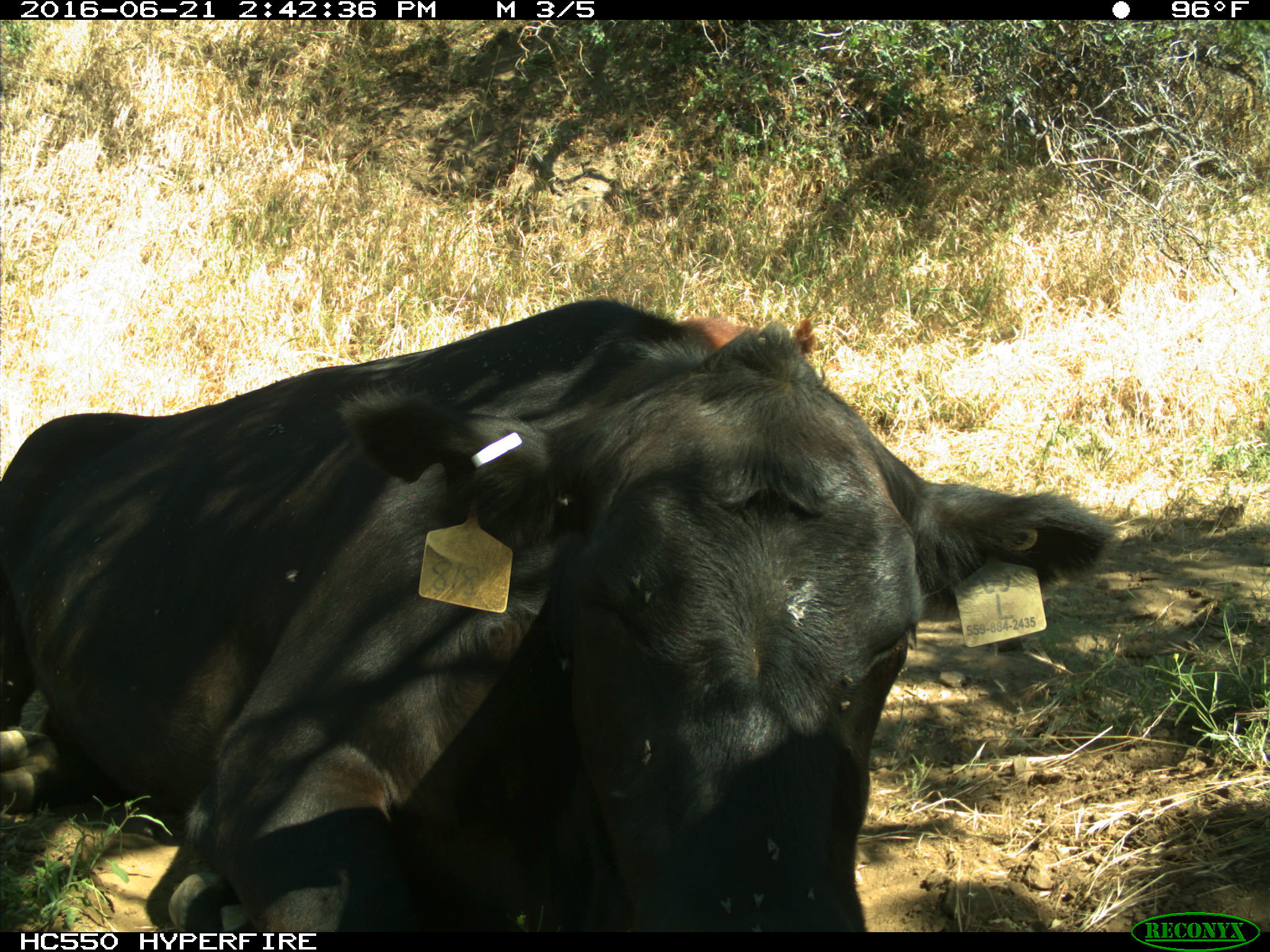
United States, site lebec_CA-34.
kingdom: Animalia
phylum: Chordata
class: Mammalia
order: Artiodactyla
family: Bovidae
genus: Bos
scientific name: Bos taurus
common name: domestic cow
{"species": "Bos taurus (domestic cow)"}